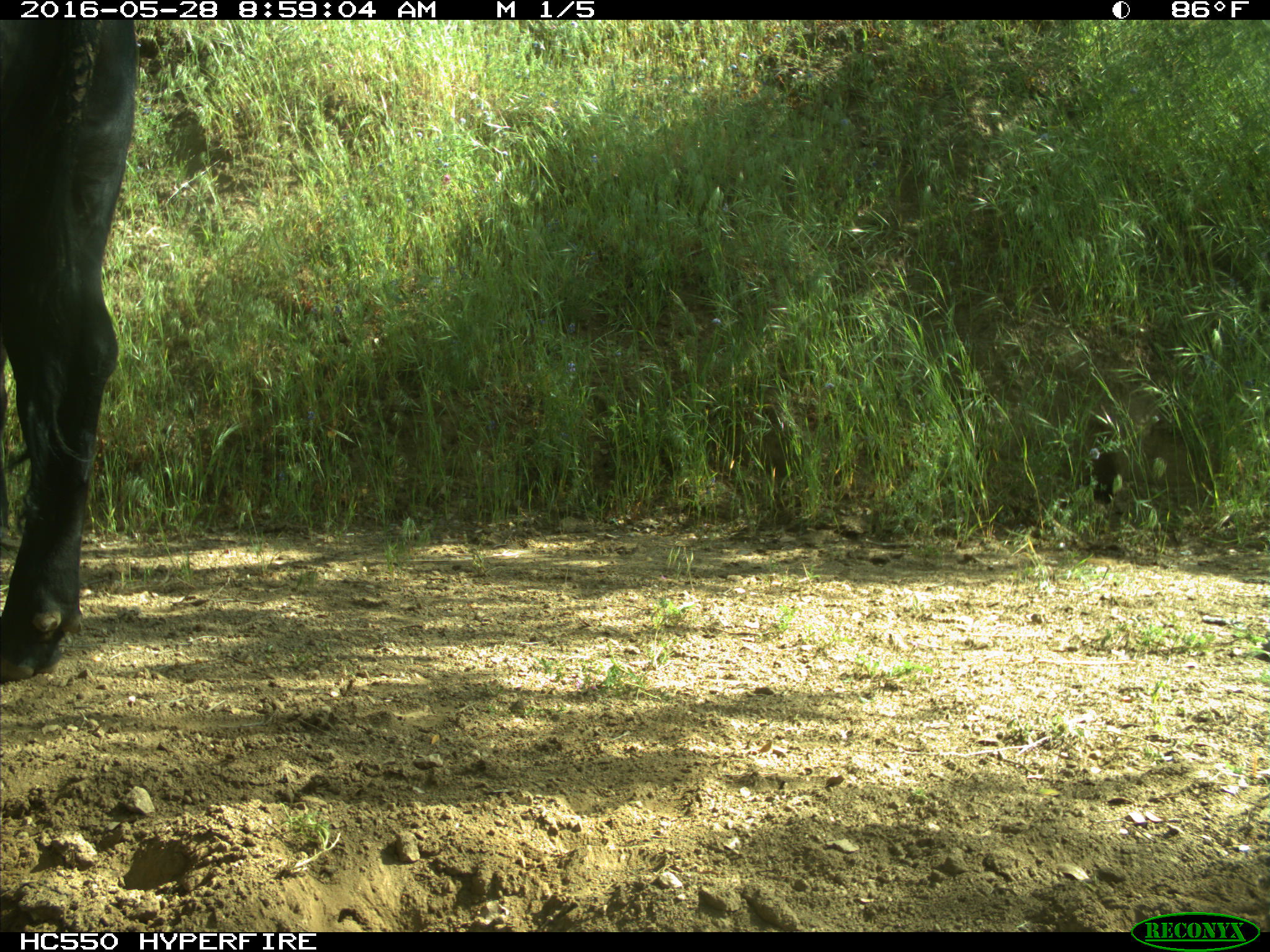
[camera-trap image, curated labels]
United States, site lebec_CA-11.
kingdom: Animalia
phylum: Chordata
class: Mammalia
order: Artiodactyla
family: Bovidae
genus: Bos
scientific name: Bos taurus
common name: domestic cow